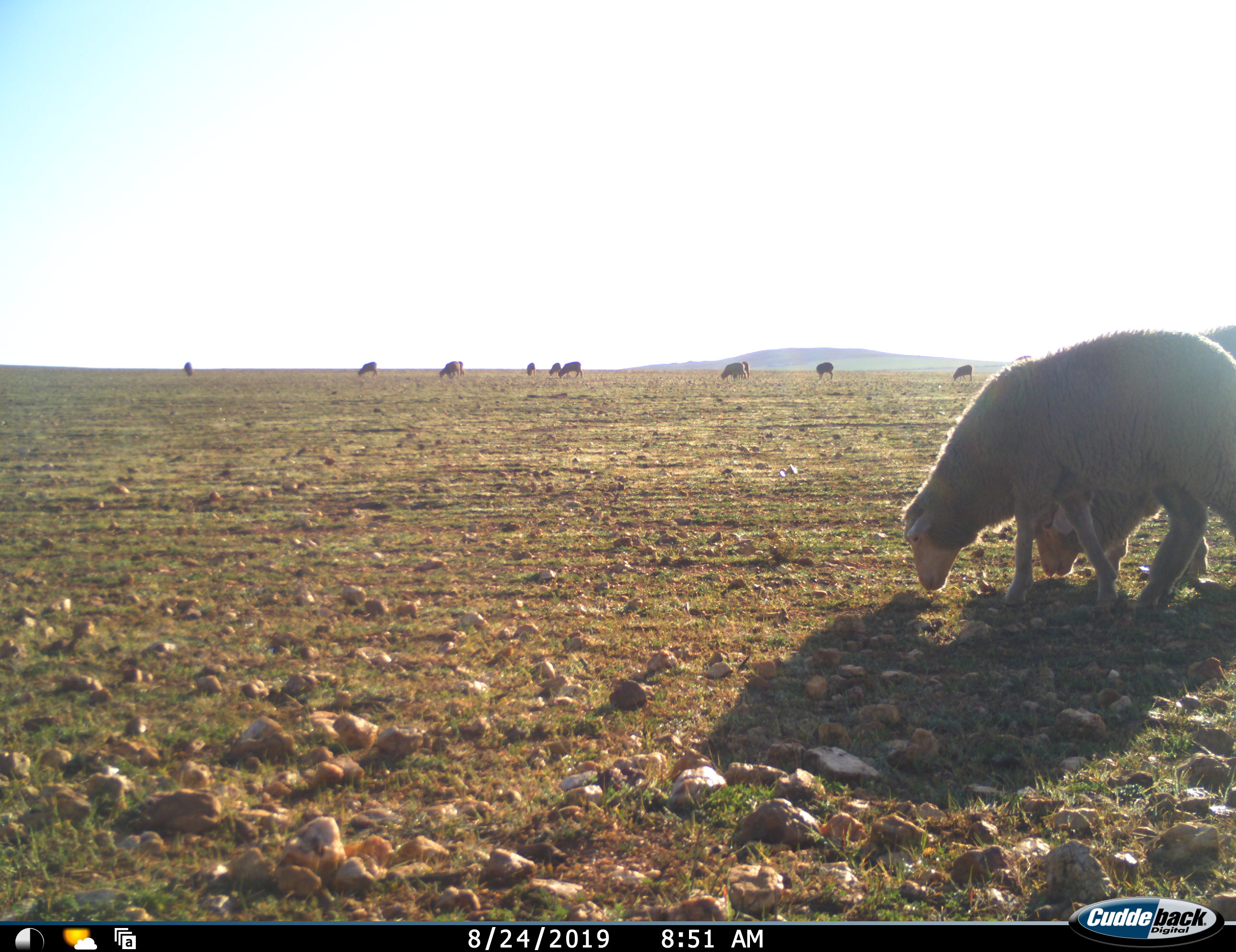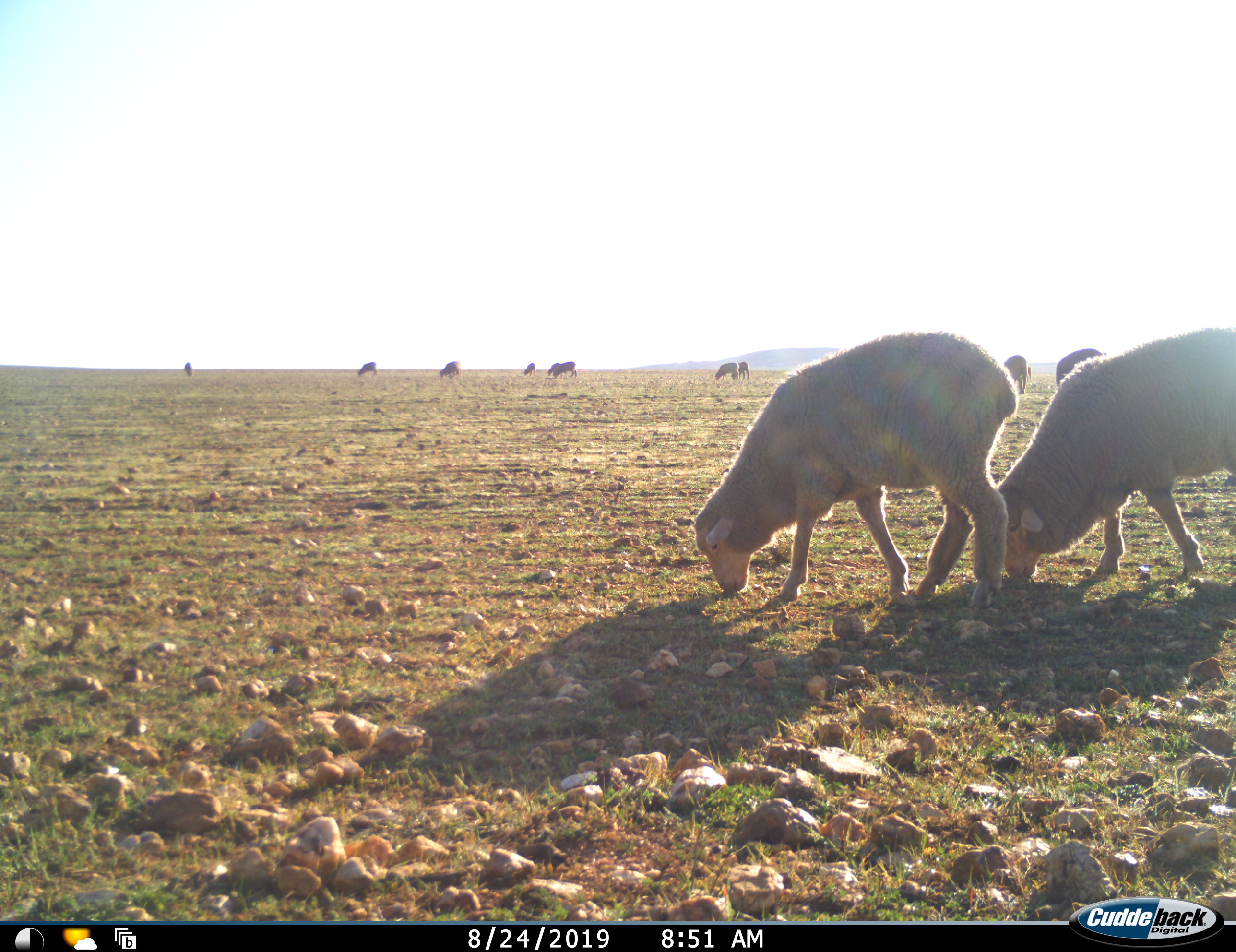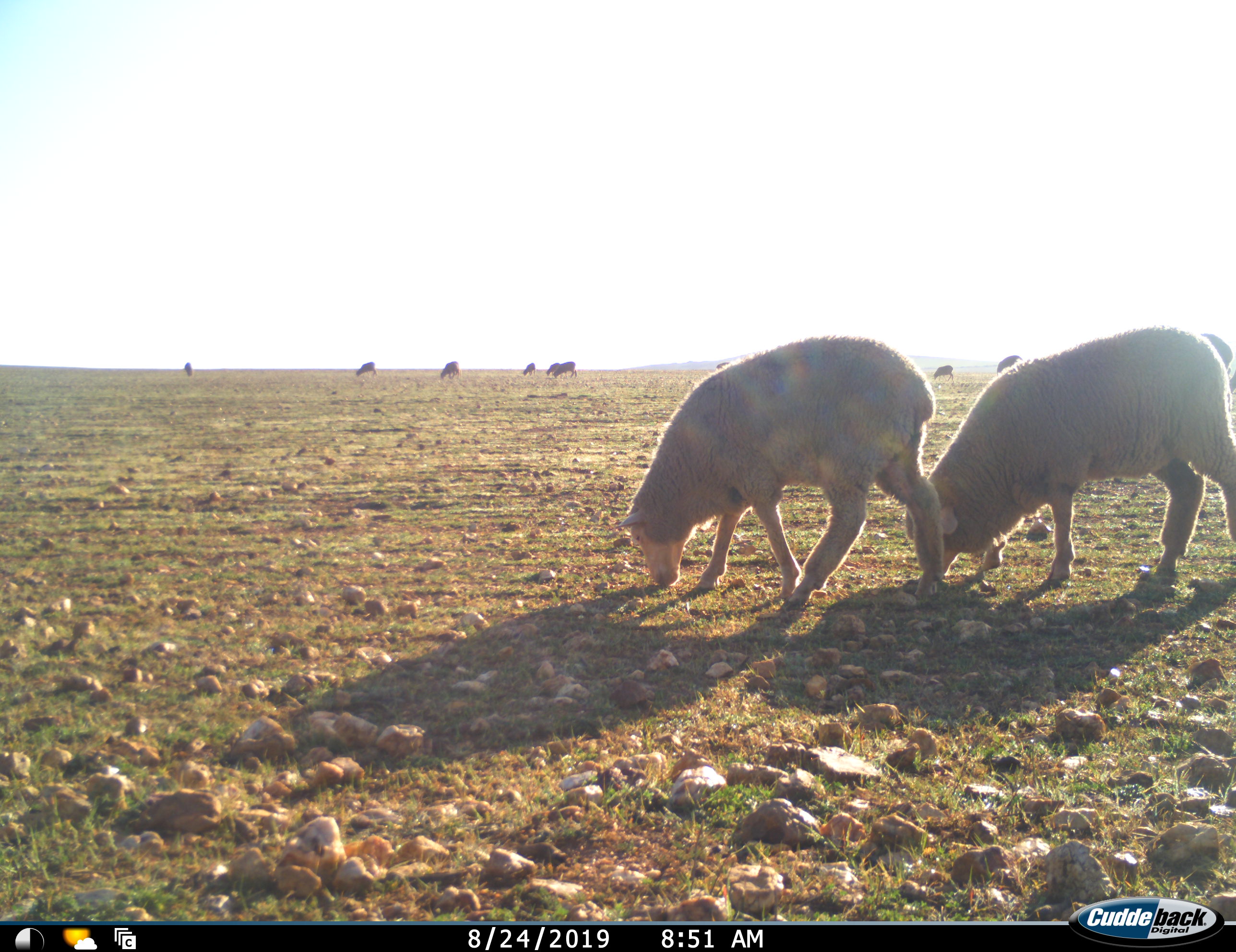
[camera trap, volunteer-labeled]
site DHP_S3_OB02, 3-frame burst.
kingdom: Animalia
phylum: Chordata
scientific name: Vertebrata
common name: domestic animal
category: domesticanimal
Domesticanimal (domestic animal) (Vertebrata), count 11-50. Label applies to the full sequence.